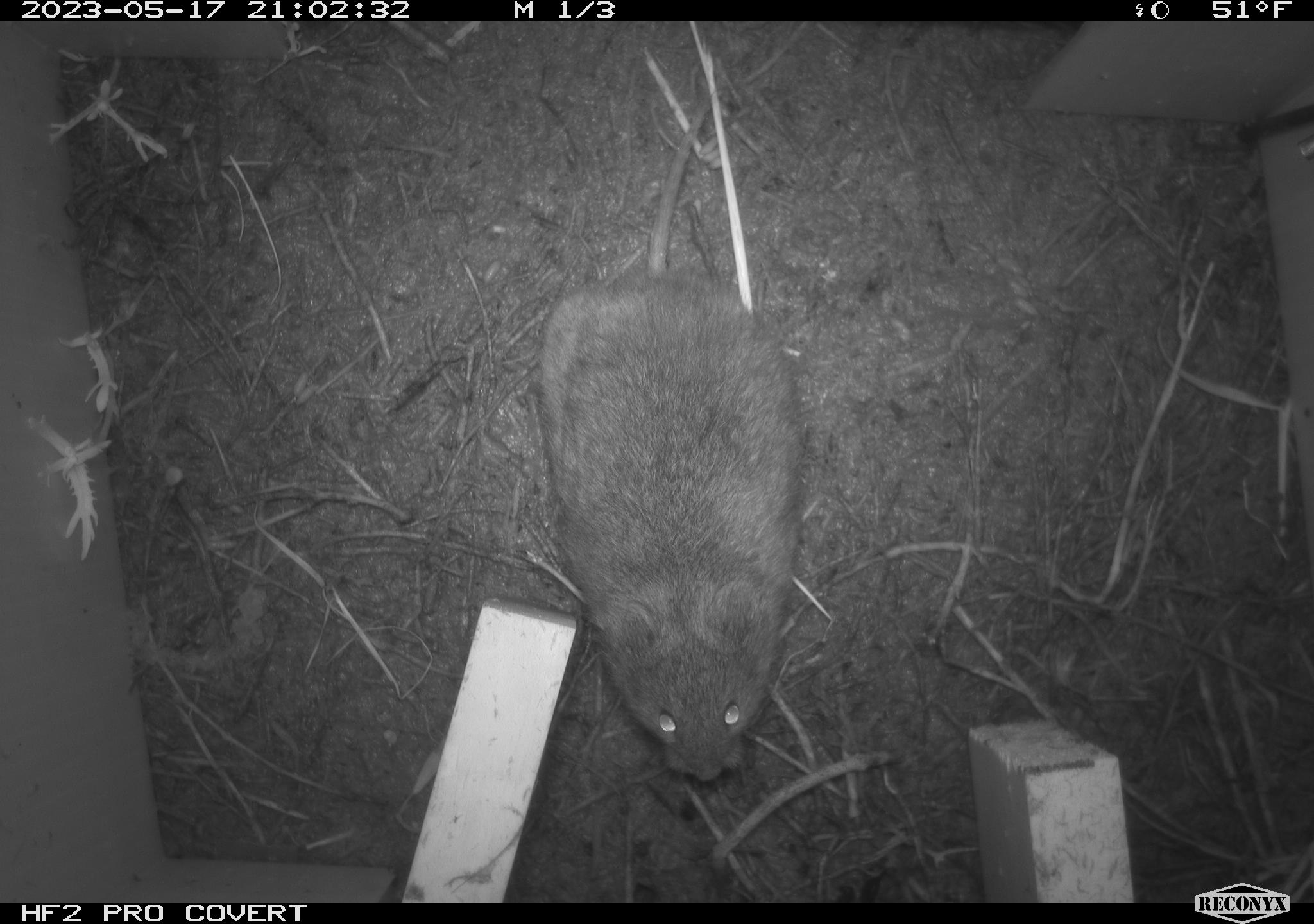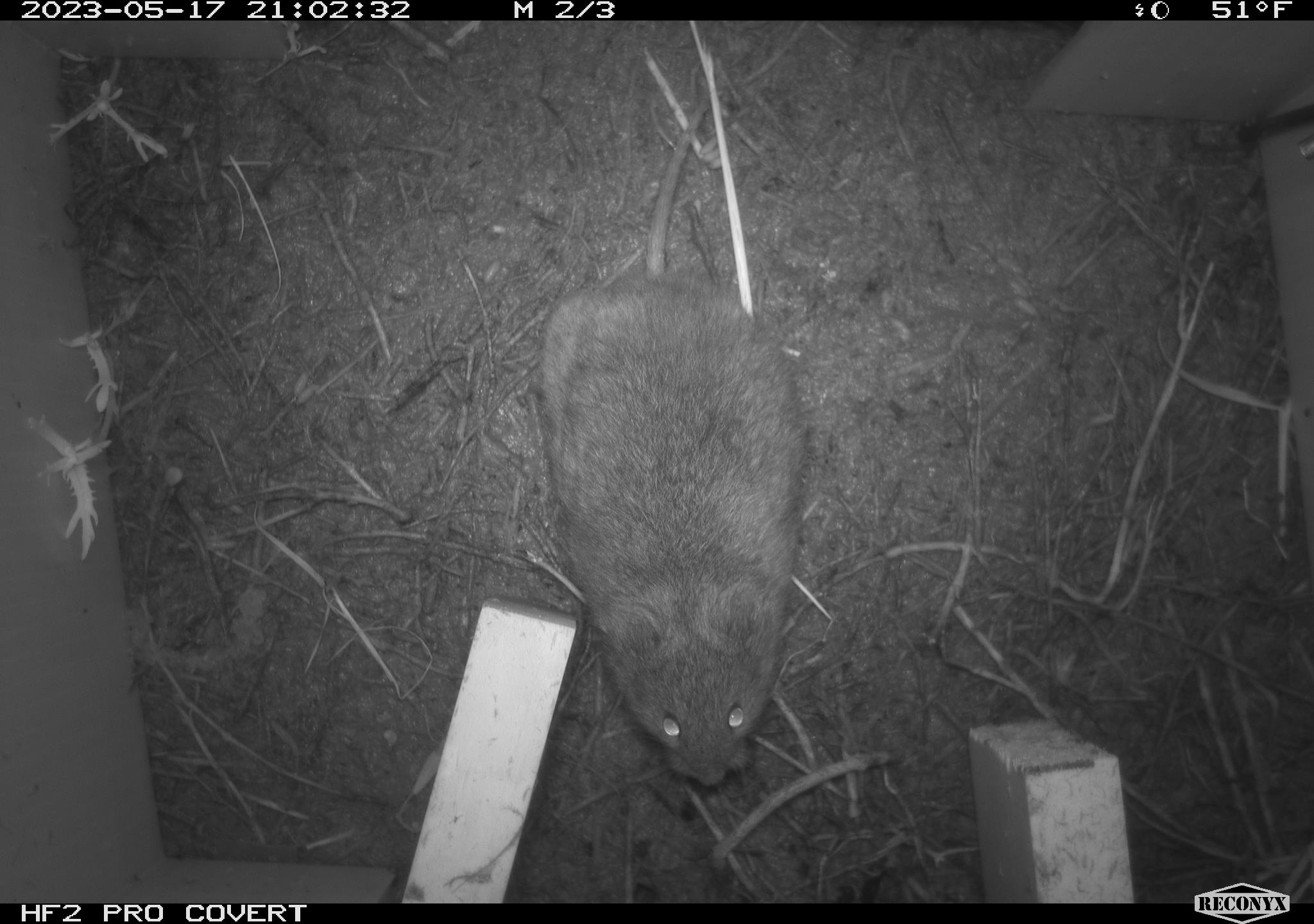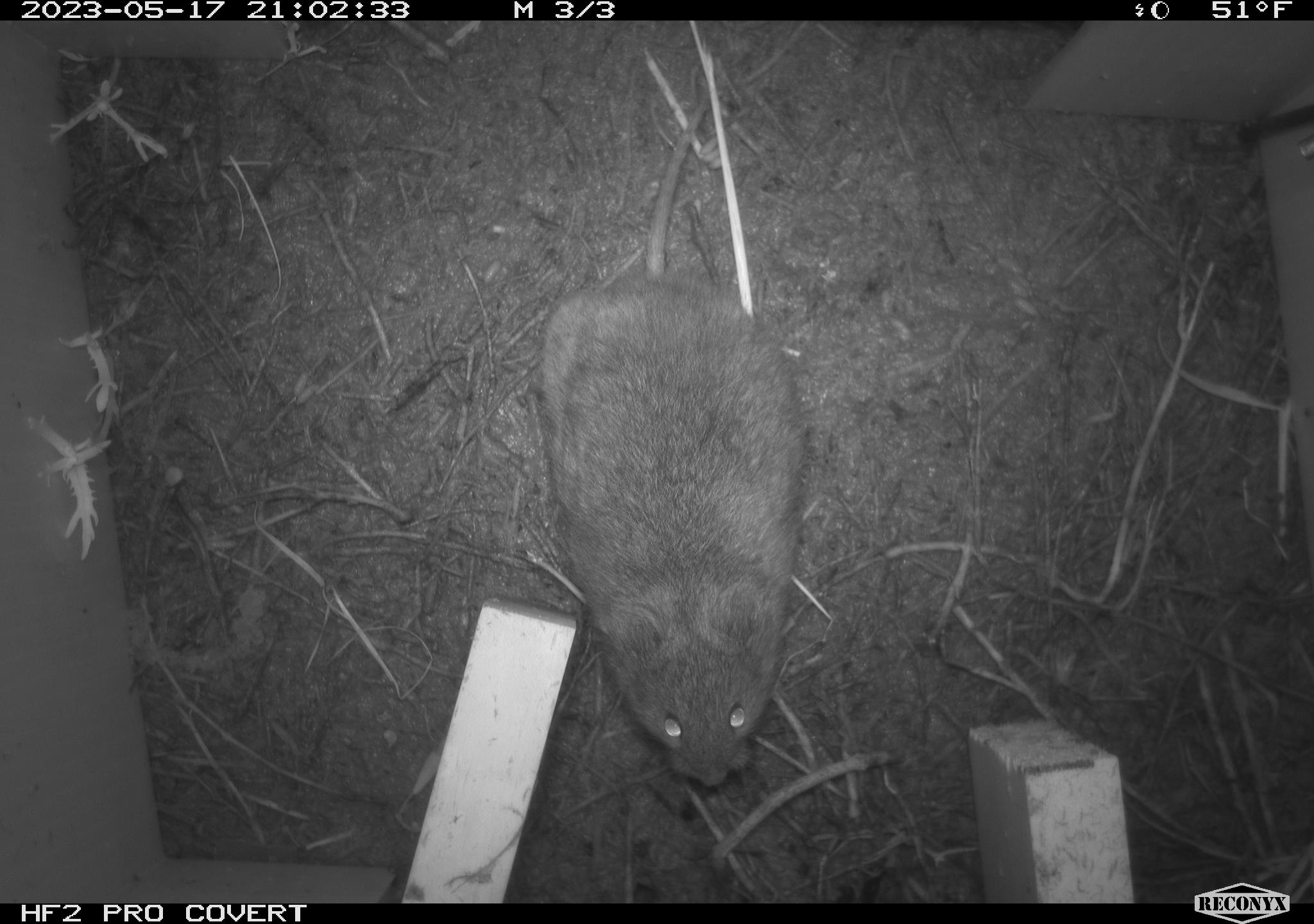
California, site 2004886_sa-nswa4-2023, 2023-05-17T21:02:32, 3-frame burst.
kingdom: Animalia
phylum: Chordata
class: Mammalia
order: Rodentia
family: Cricetidae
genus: Microtus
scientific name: Microtus californicus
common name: california vole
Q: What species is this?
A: California vole (Microtus californicus).